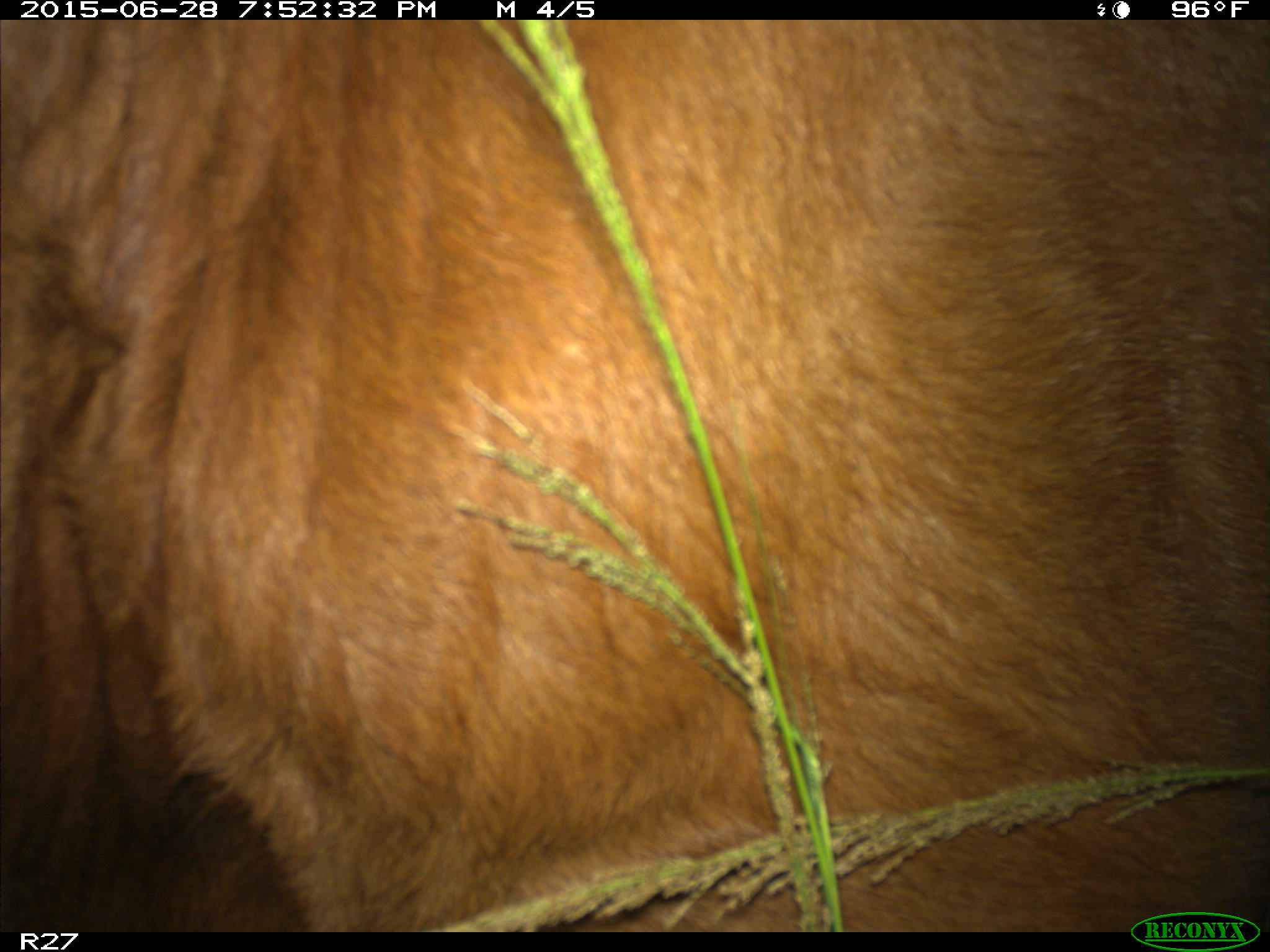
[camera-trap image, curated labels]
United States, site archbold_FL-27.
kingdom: Animalia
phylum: Chordata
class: Mammalia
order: Artiodactyla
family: Bovidae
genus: Bos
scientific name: Bos taurus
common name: domestic cow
Bos taurus (domestic cow).